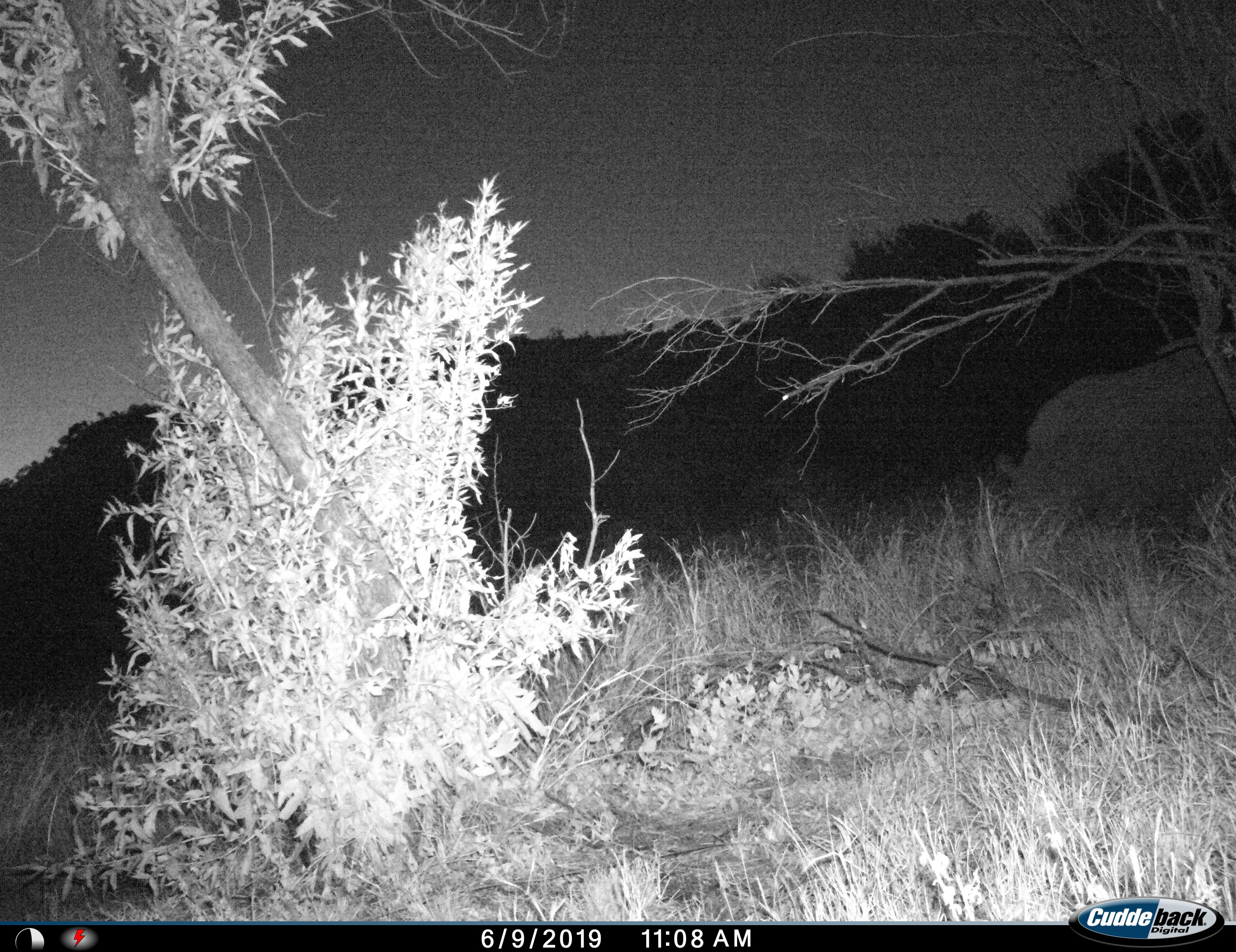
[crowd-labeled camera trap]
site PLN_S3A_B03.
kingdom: Animalia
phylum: Chordata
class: Mammalia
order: Perissodactyla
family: Rhinocerotidae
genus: Ceratotherium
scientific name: Ceratotherium simum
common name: white rhinoceros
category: rhinoceroswhite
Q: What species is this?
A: Rhinoceroswhite (white rhinoceros) (Ceratotherium simum).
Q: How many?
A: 1.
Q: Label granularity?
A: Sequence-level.